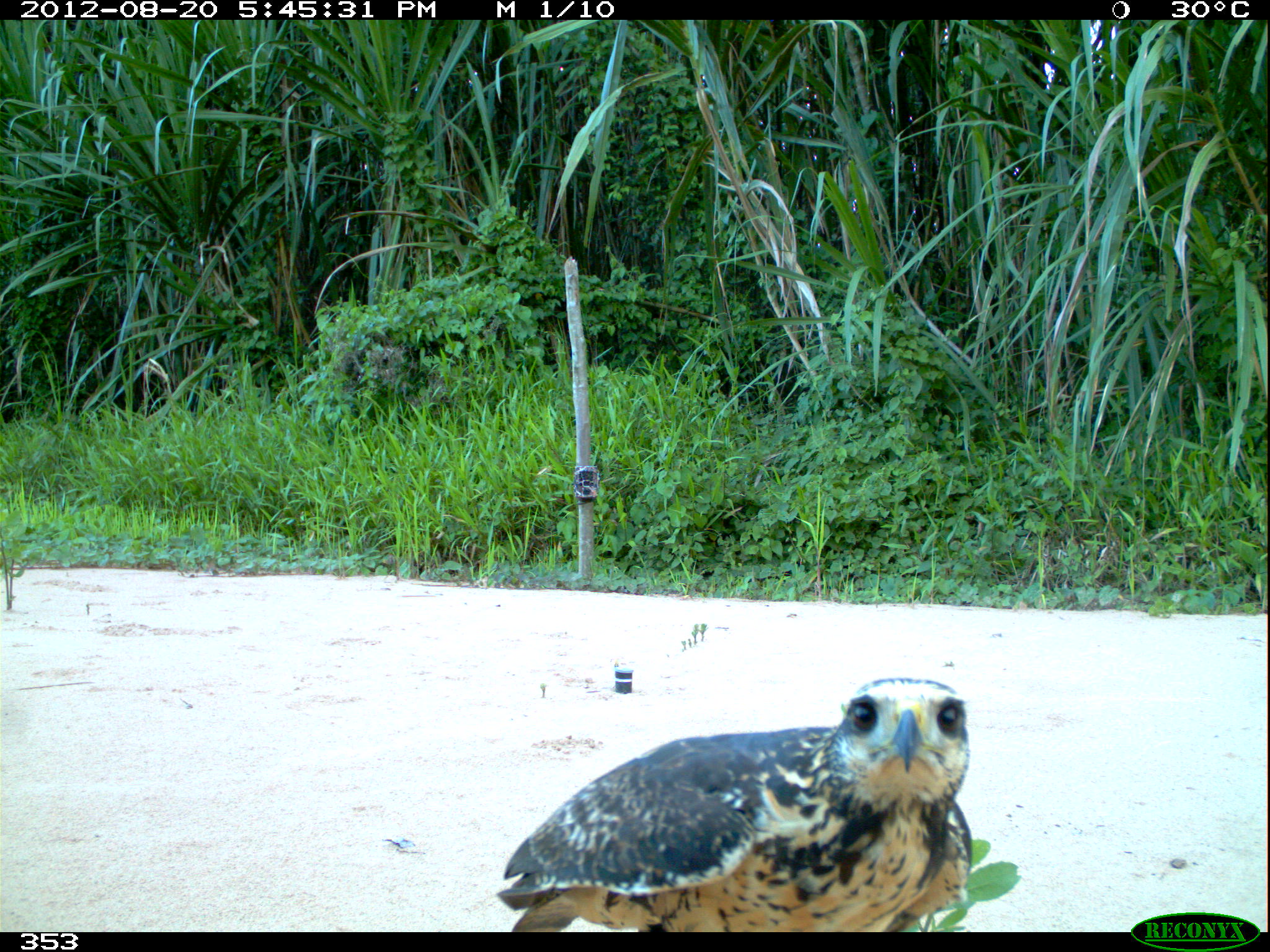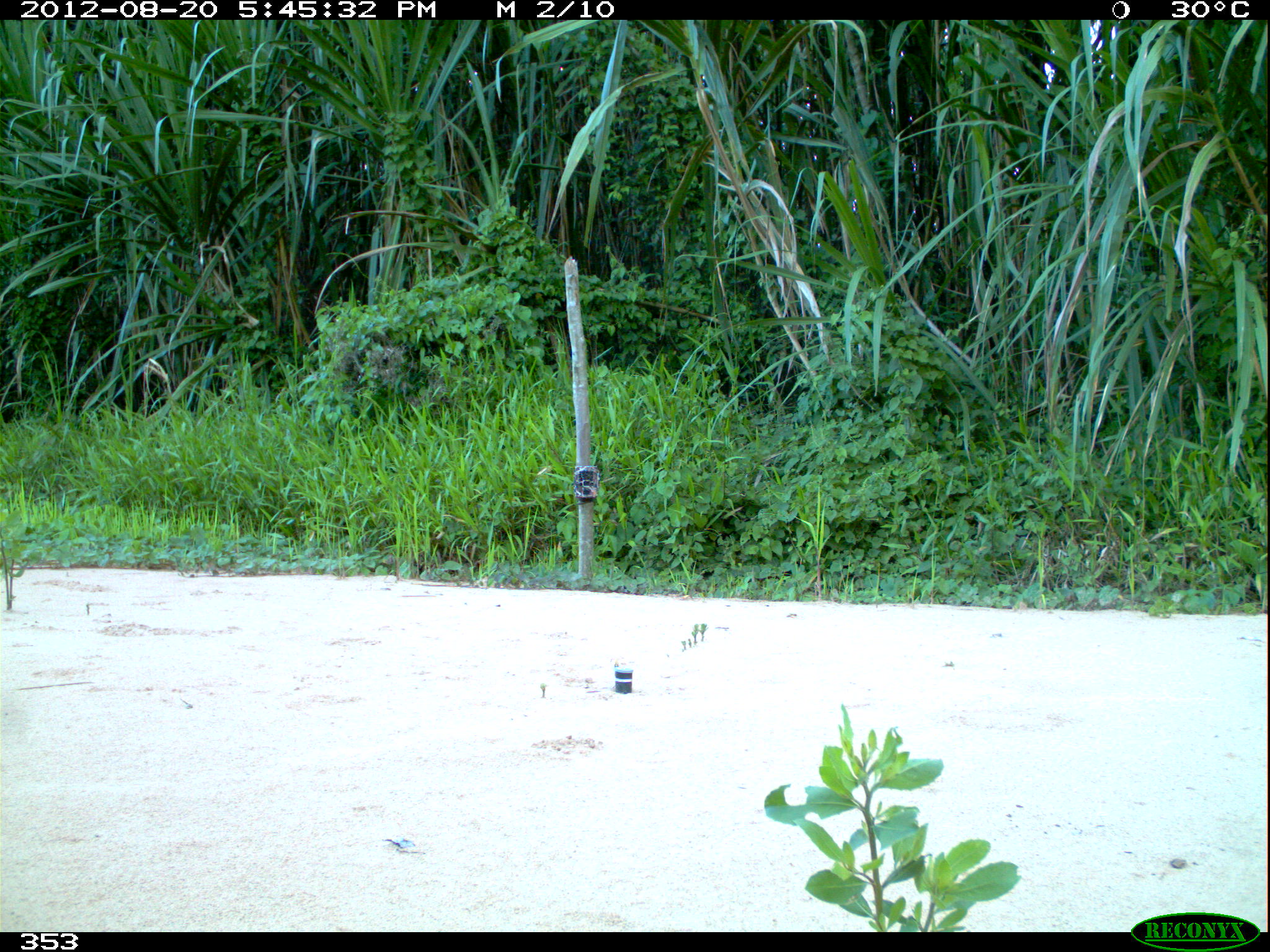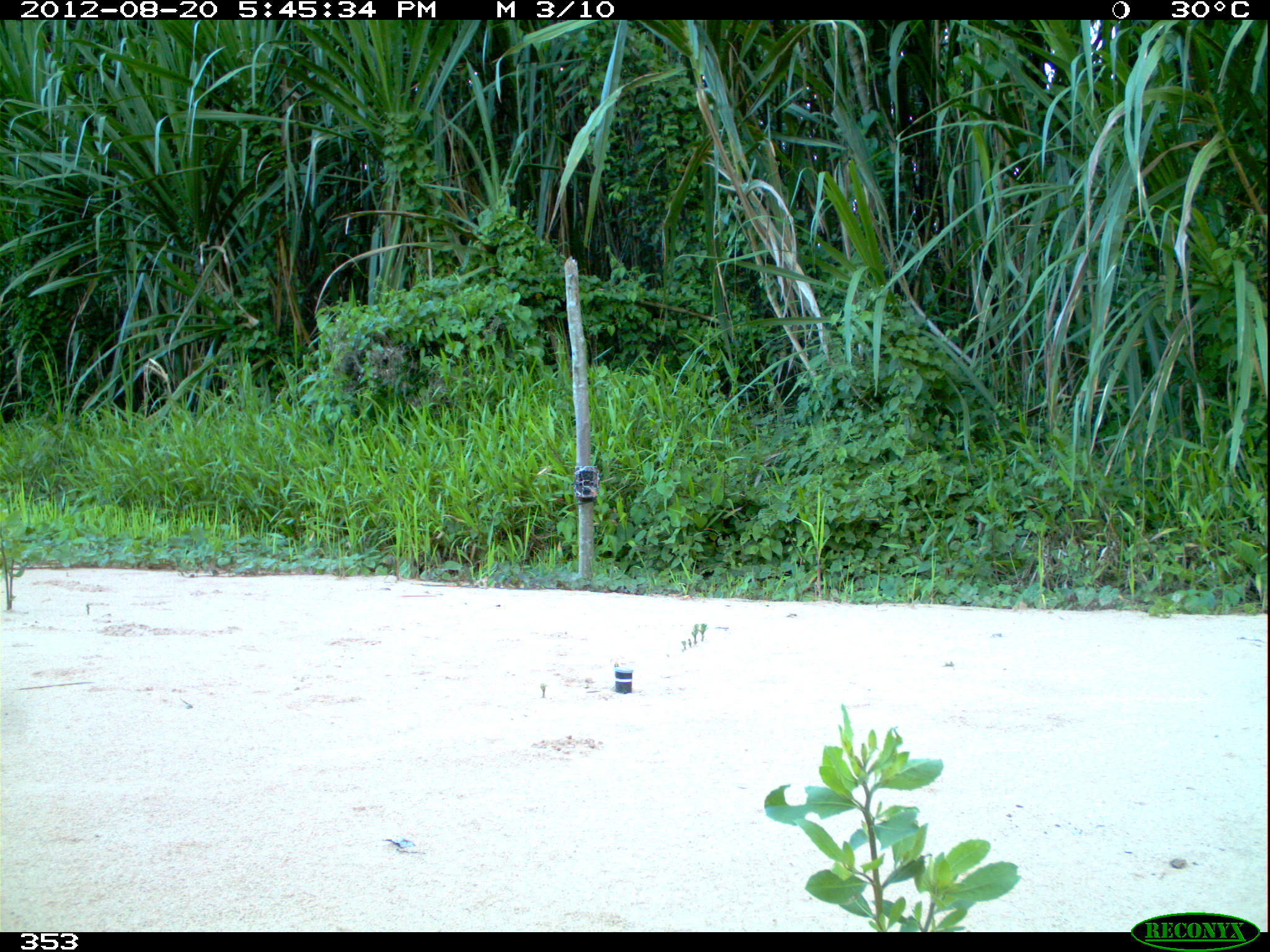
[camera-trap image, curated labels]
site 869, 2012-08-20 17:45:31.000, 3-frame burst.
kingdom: Animalia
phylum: Chordata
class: Aves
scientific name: Aves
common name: bird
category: unknown bird